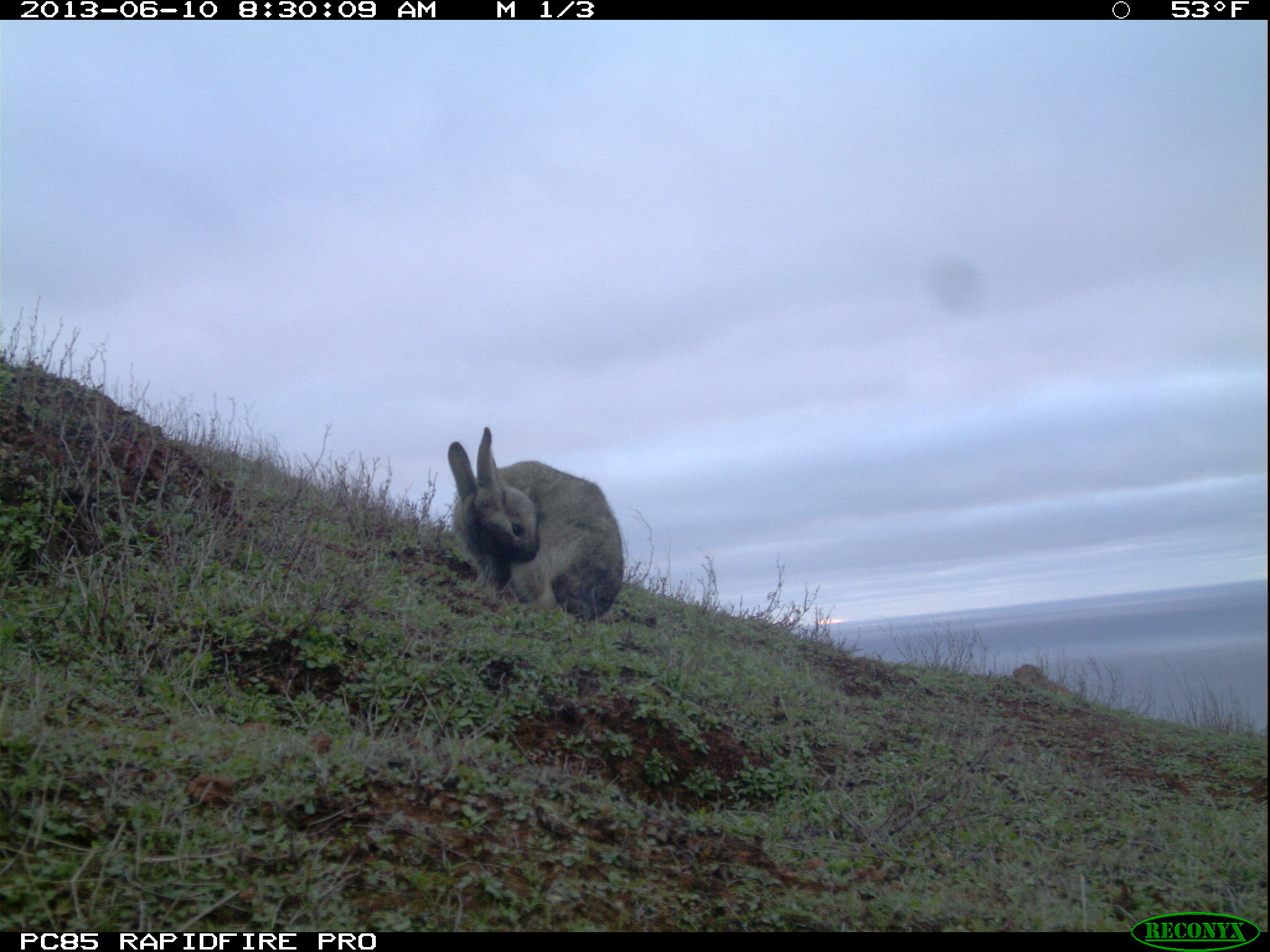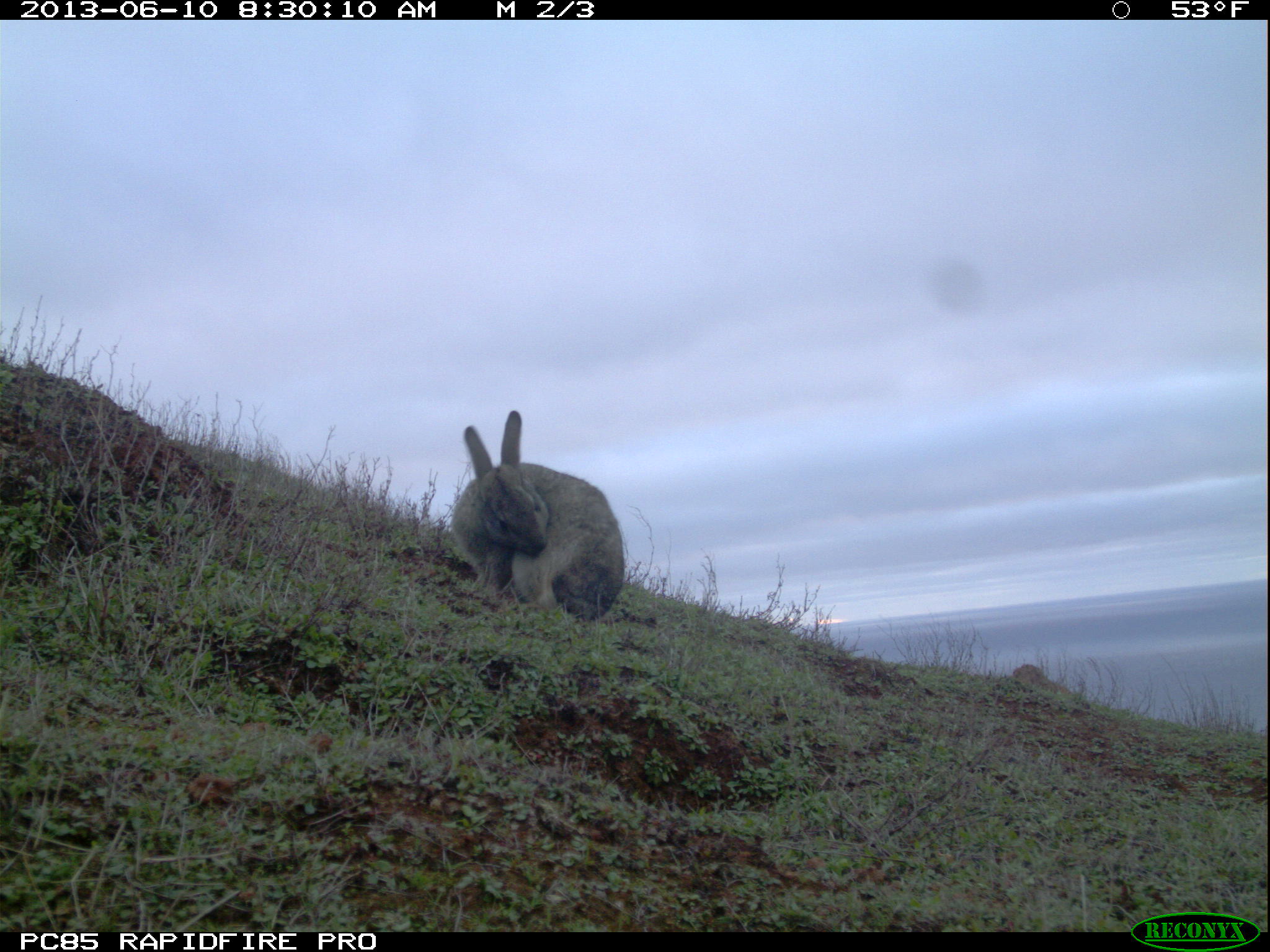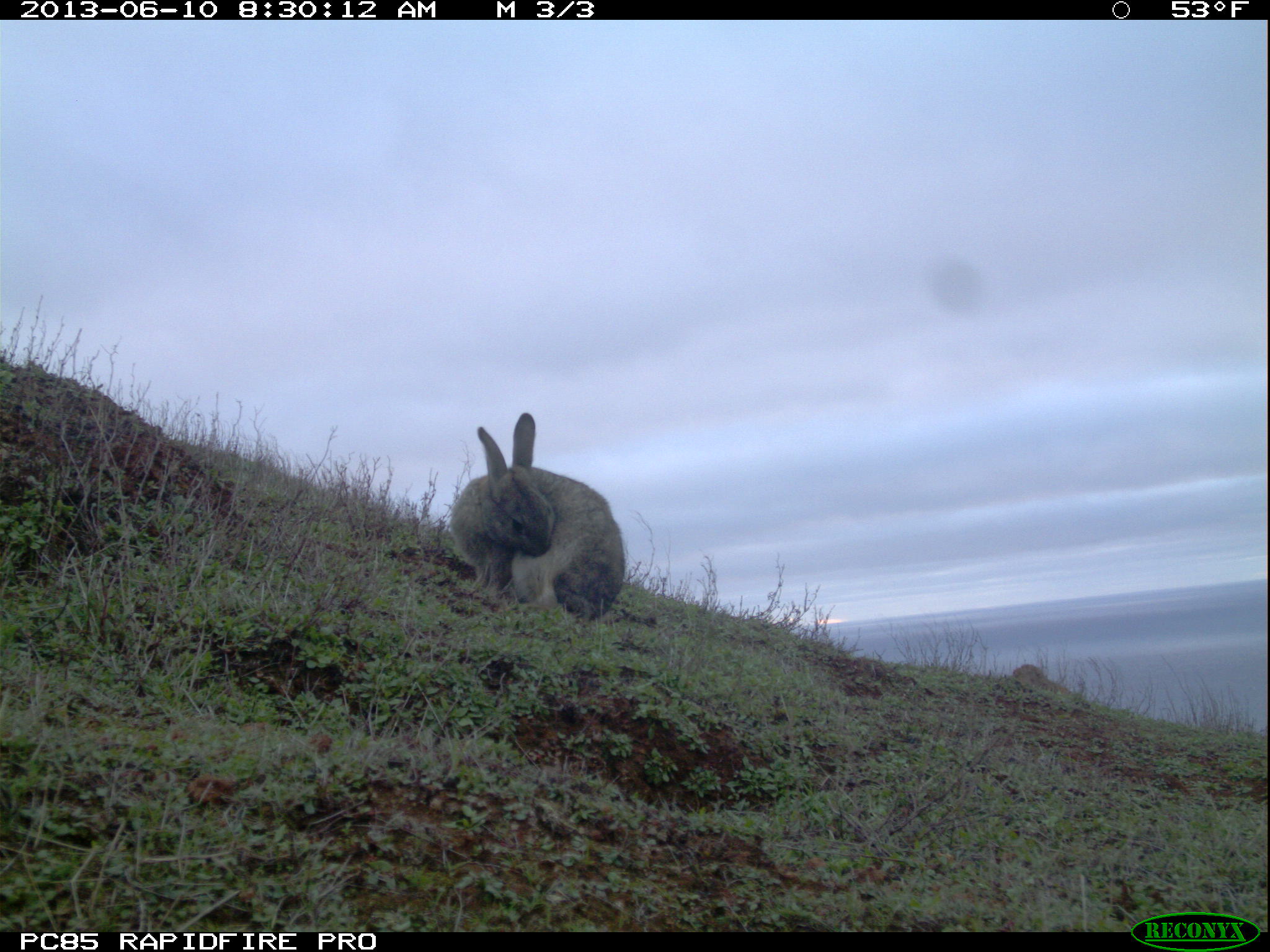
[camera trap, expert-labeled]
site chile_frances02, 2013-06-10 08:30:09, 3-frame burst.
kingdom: Animalia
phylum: Chordata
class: Mammalia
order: Lagomorpha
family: Leporidae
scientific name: Leporidae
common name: rabbits and hares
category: rabbit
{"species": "rabbit (rabbits and hares) (Leporidae)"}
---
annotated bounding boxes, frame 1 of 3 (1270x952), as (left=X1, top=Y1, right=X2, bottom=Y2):
rabbit: (left=442, top=426, right=625, bottom=624)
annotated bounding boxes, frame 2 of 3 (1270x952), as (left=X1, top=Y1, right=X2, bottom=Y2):
rabbit: (left=445, top=412, right=625, bottom=623)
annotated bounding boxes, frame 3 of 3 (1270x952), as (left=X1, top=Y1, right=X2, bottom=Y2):
rabbit: (left=445, top=414, right=626, bottom=622)